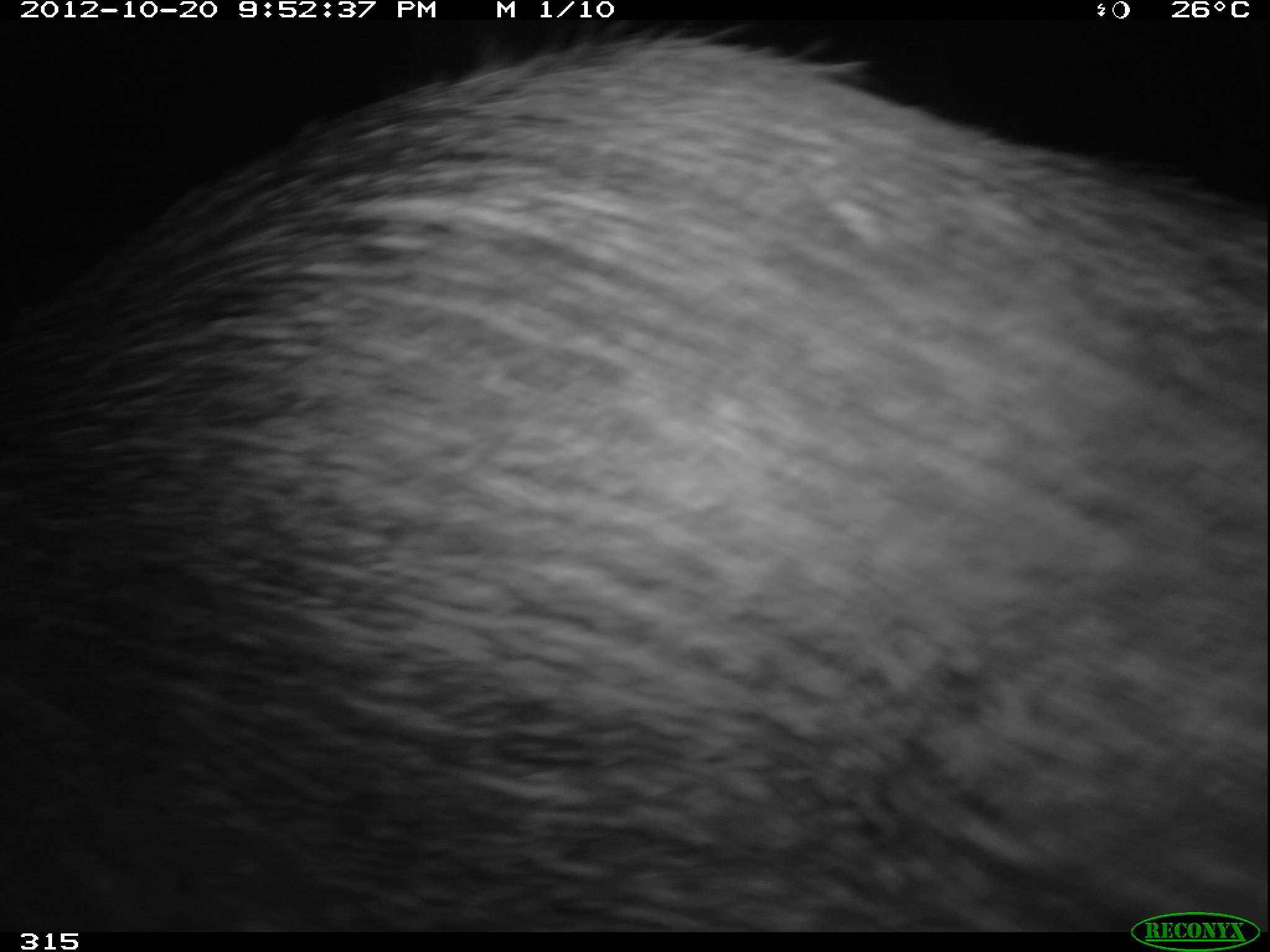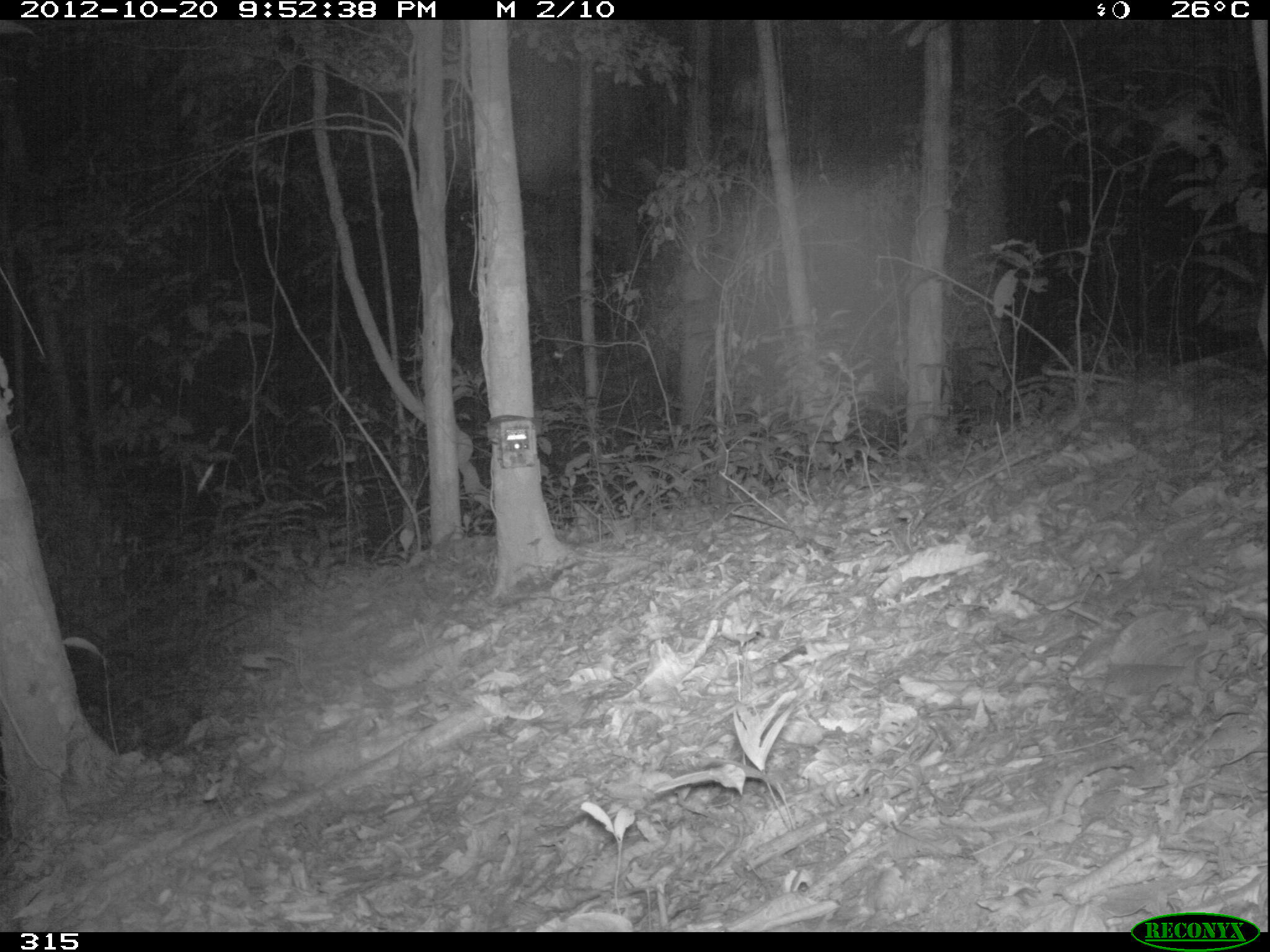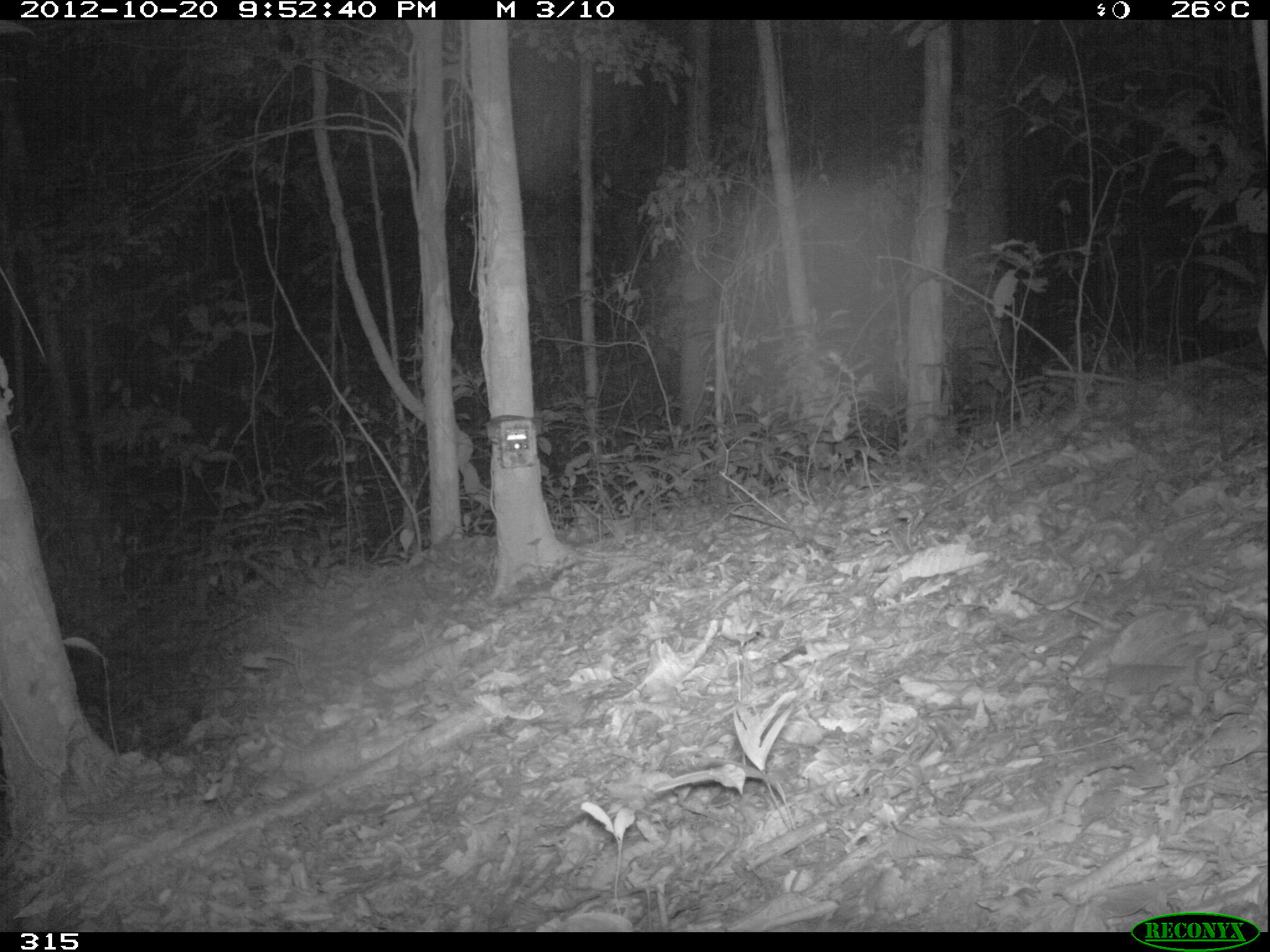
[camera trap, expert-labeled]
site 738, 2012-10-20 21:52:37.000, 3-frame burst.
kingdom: Animalia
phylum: Chordata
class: Mammalia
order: Artiodactyla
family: Tayassuidae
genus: Tayassu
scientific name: Tayassu pecari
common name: white-lipped peccary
Tayassu pecari (white-lipped peccary).